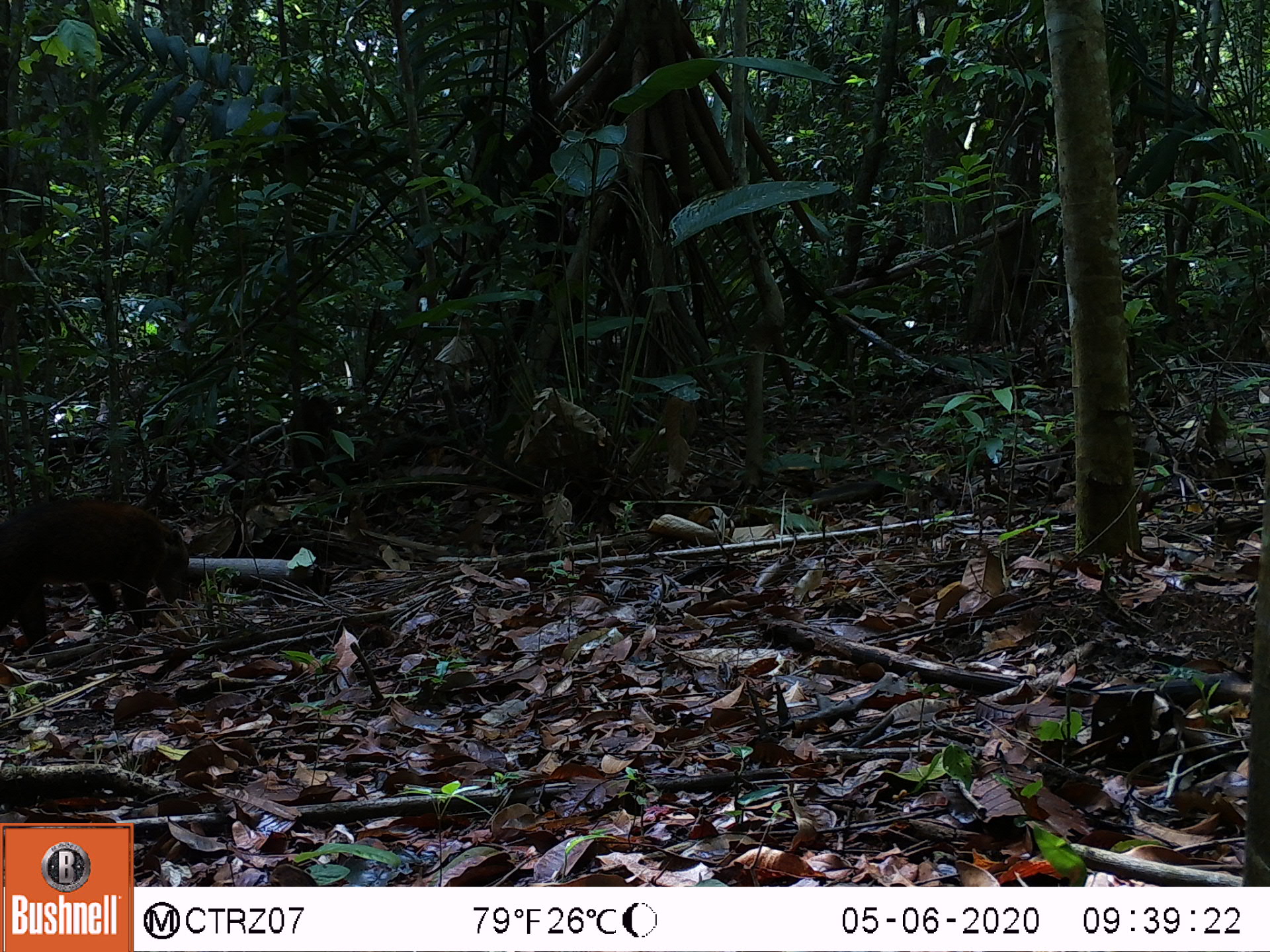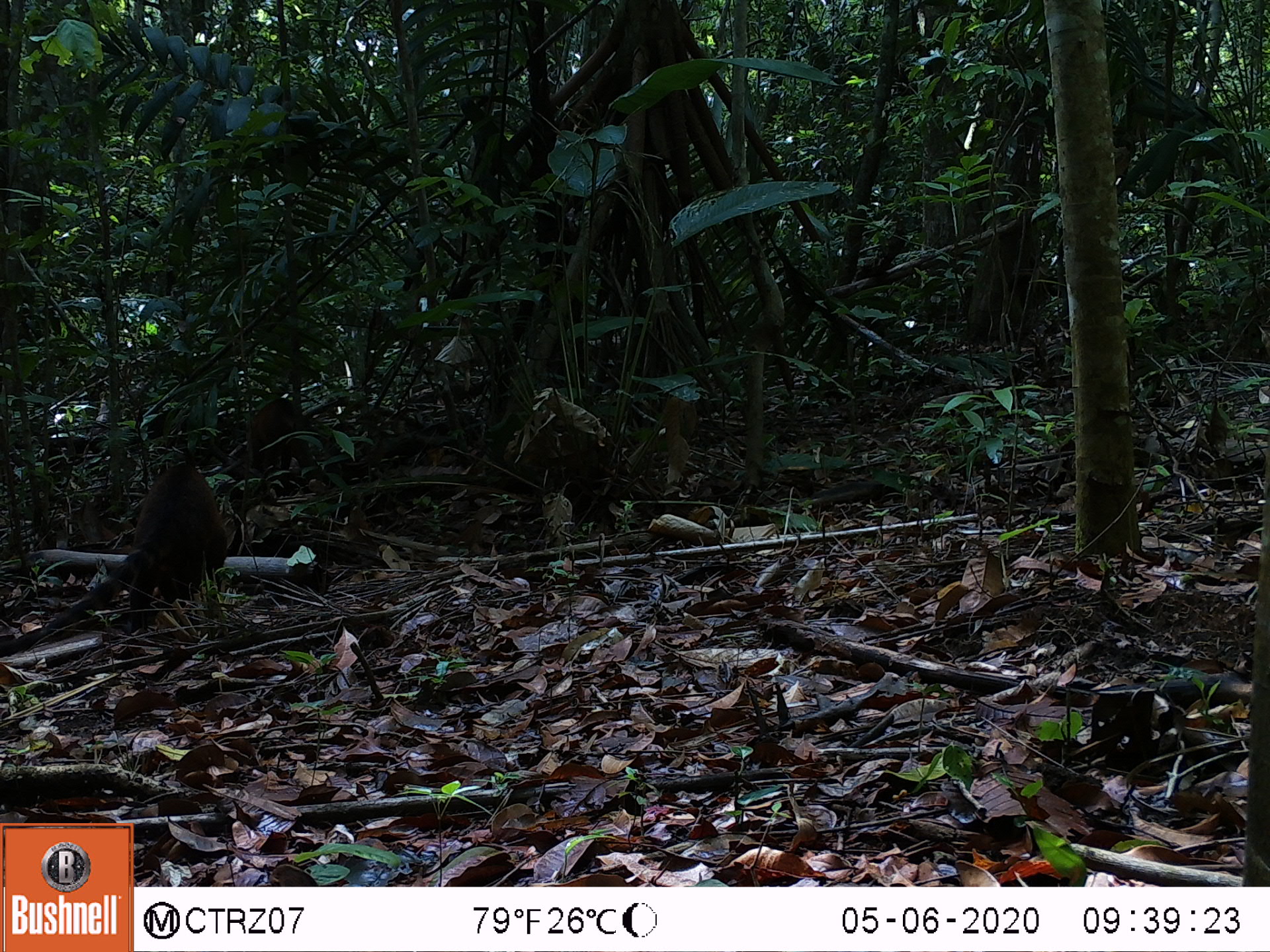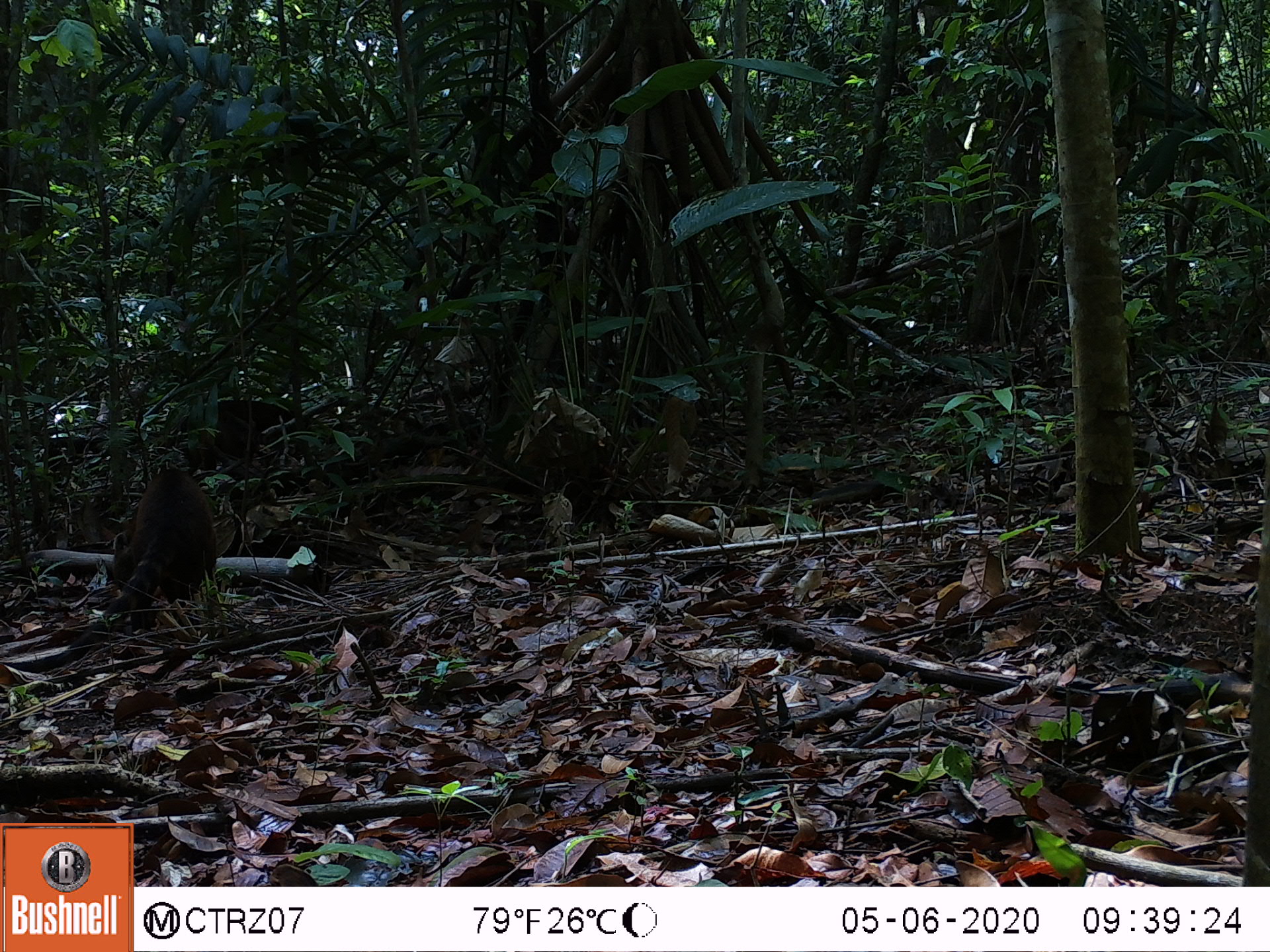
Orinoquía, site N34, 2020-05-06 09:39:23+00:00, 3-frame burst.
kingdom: Animalia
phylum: Chordata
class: Mammalia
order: Carnivora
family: Procyonidae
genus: Nasua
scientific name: Nasua nasua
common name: south american coati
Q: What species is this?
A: South american coati (Nasua nasua).